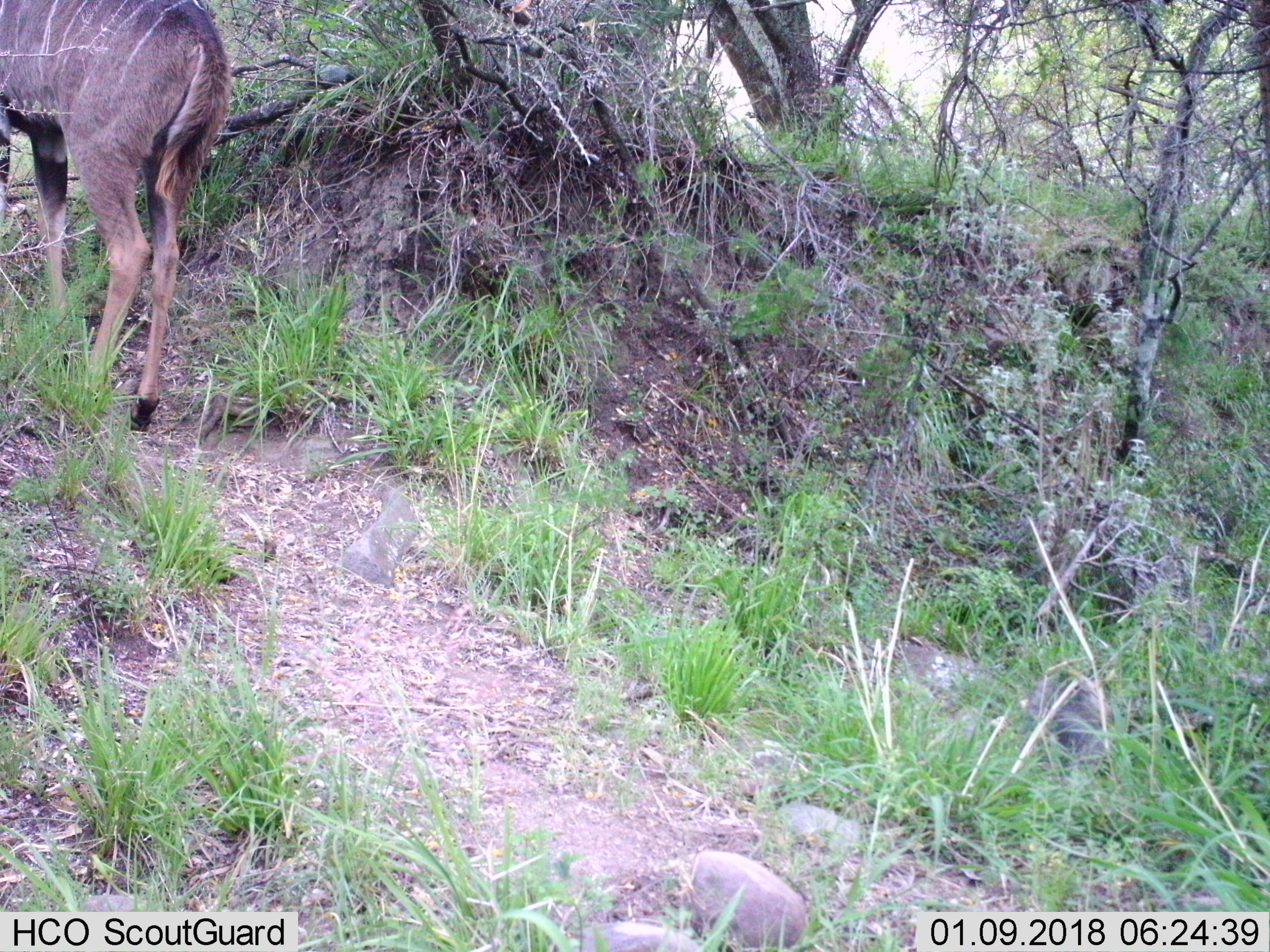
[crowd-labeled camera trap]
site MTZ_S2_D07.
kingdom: Animalia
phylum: Chordata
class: Mammalia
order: Artiodactyla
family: Bovidae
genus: Tragelaphus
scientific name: Tragelaphus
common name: kudu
Kudu (Tragelaphus), count 1. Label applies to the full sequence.